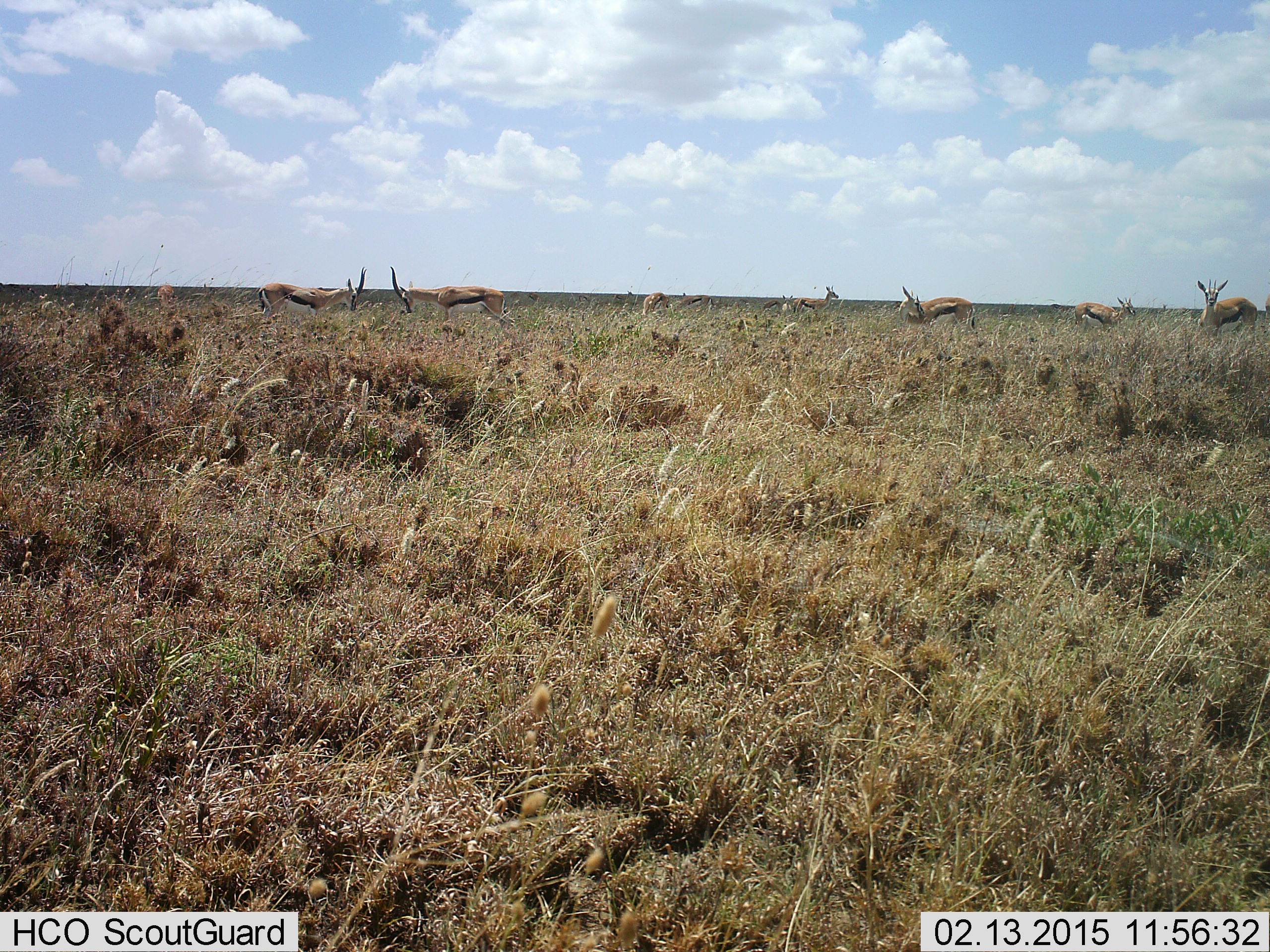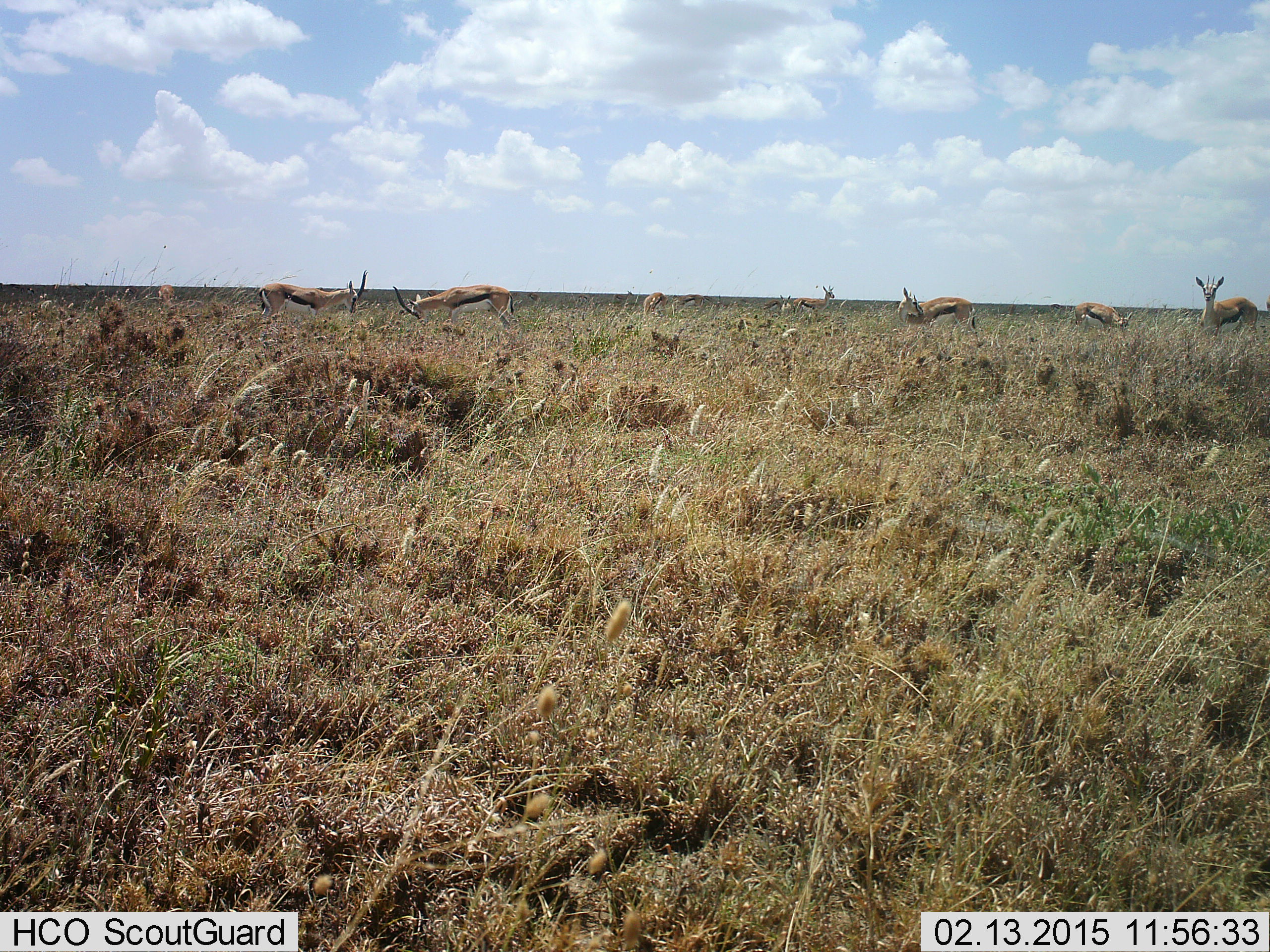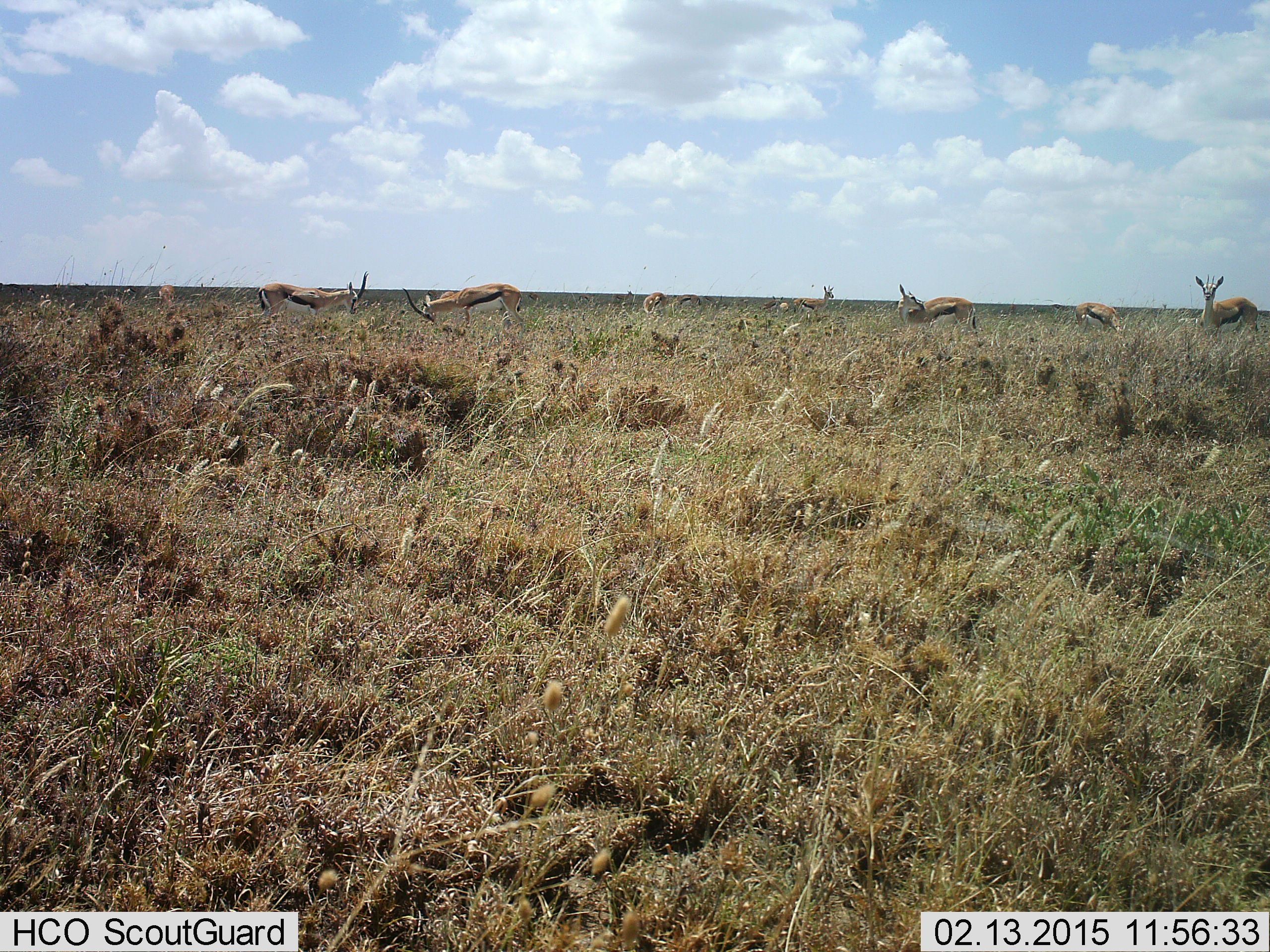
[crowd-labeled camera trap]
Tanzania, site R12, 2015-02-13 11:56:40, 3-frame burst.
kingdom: Animalia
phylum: Chordata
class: Mammalia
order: Artiodactyla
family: Bovidae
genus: Eudorcas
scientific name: Eudorcas thomsonii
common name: thomson's gazelle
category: gazellethomsons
Gazellethomsons (thomson's gazelle) (Eudorcas thomsonii), count 7. Behavior (volunteer vote fractions): standing 60%, resting 0%, moving 0%, interacting 40%. Young present (vote fraction): 10%. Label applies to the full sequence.